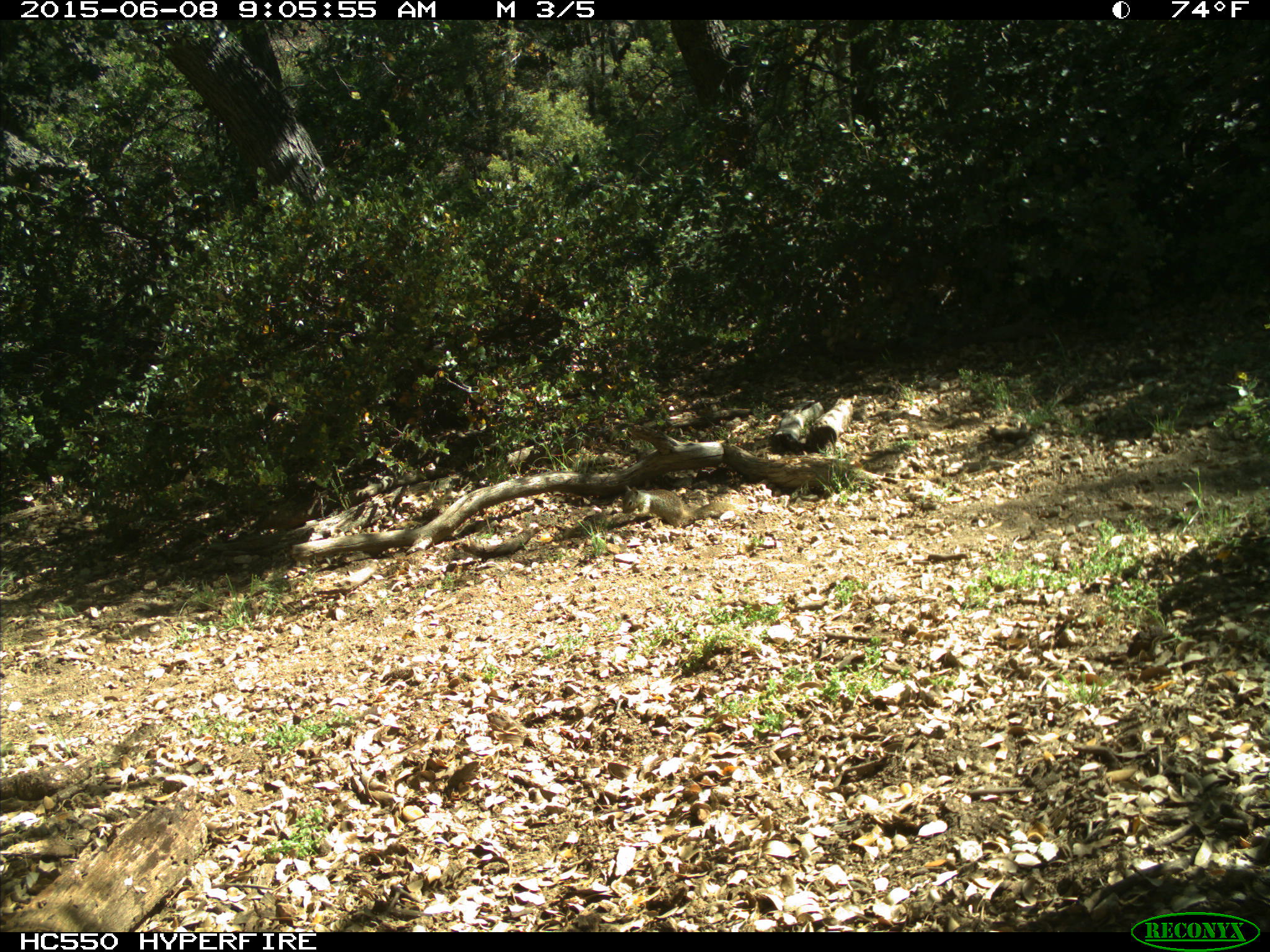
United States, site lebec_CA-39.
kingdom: Animalia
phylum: Chordata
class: Mammalia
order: Rodentia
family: Sciuridae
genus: Otospermophilus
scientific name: Otospermophilus beecheyi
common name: california ground squirrel